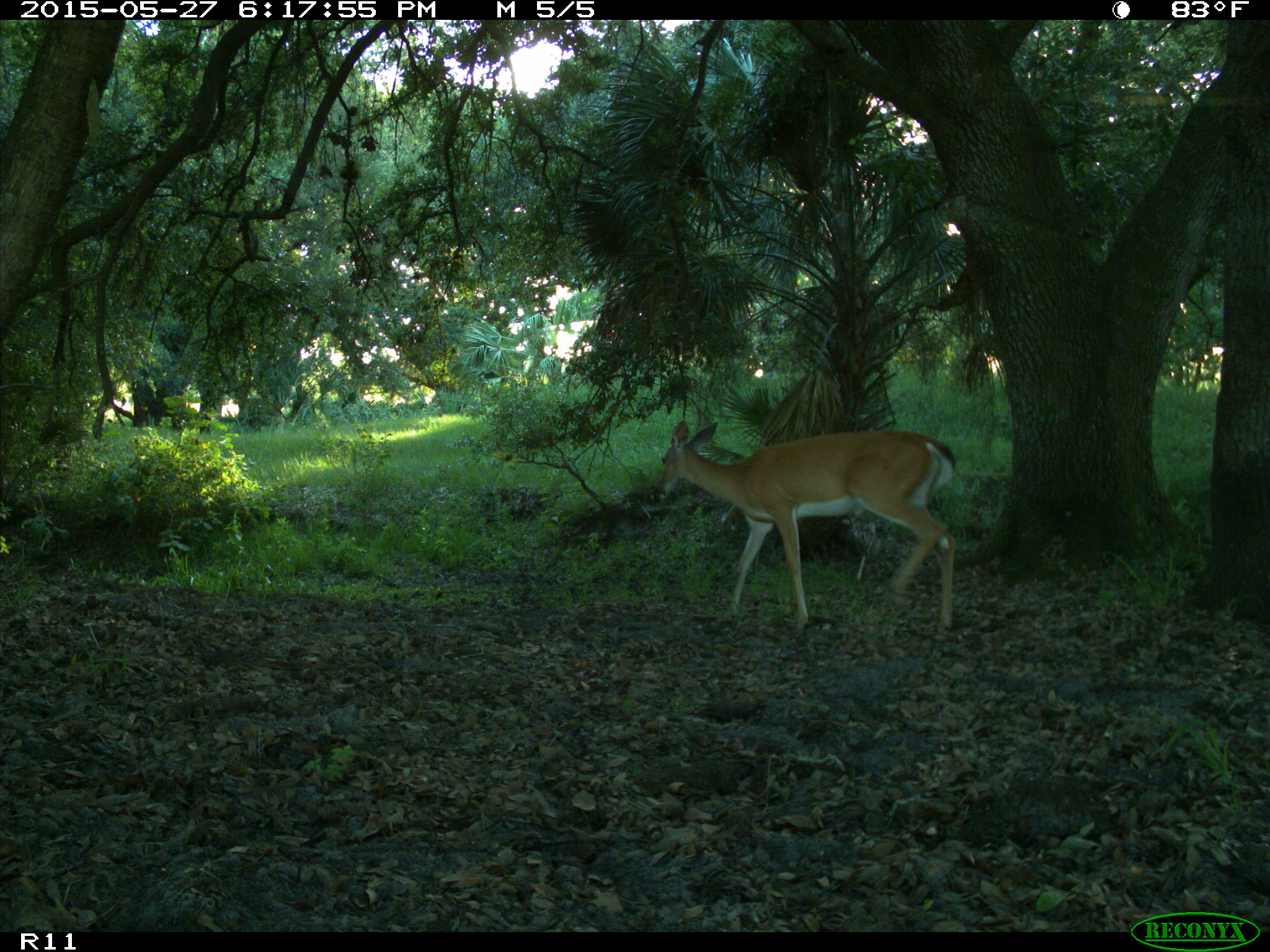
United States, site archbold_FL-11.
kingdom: Animalia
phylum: Chordata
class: Mammalia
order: Artiodactyla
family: Cervidae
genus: Odocoileus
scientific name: Odocoileus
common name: deer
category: unidentified deer